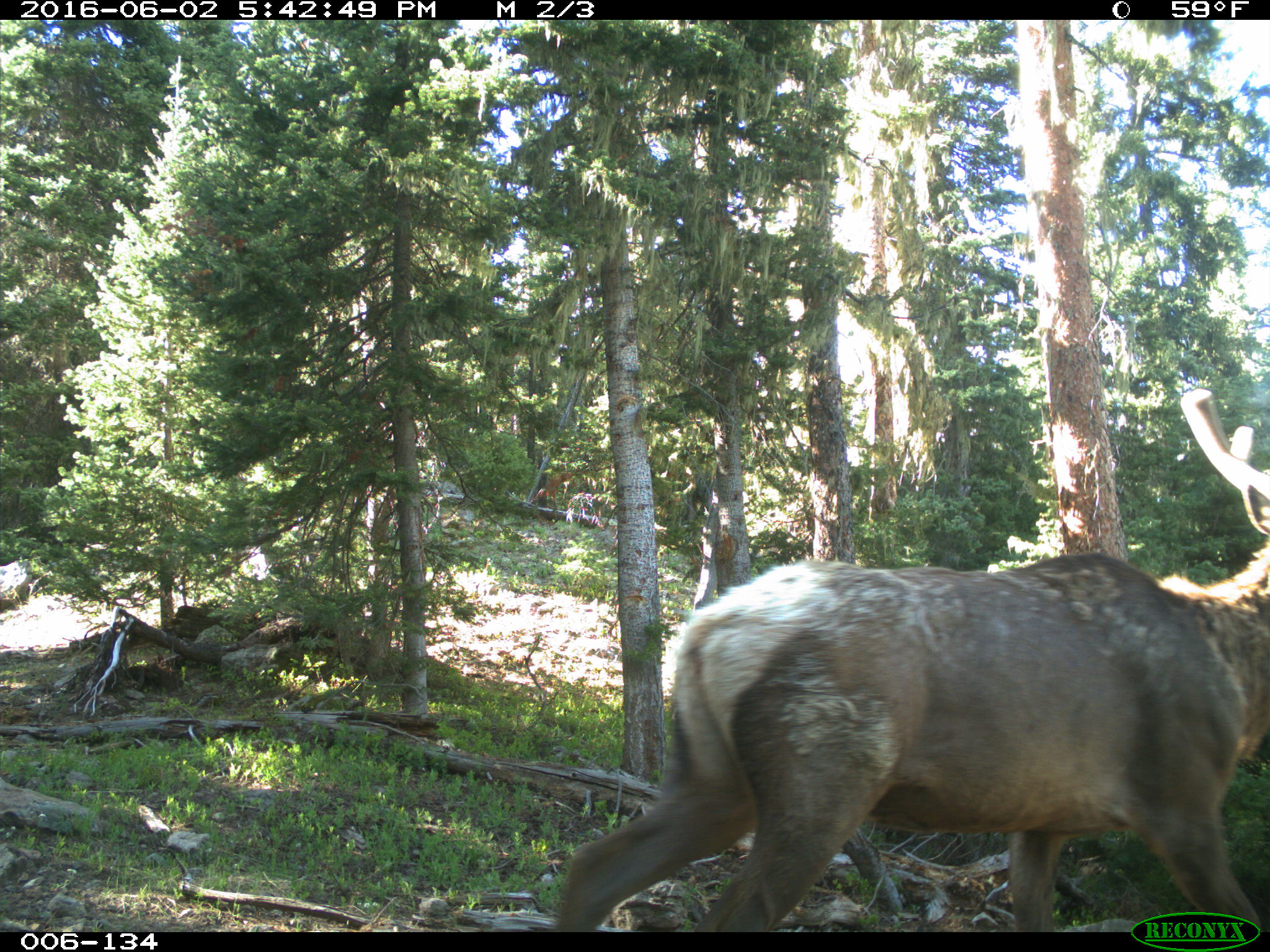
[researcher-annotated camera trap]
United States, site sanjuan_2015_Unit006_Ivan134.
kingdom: Animalia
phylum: Chordata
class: Mammalia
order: Artiodactyla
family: Cervidae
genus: Cervus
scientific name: Cervus elaphus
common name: red deer